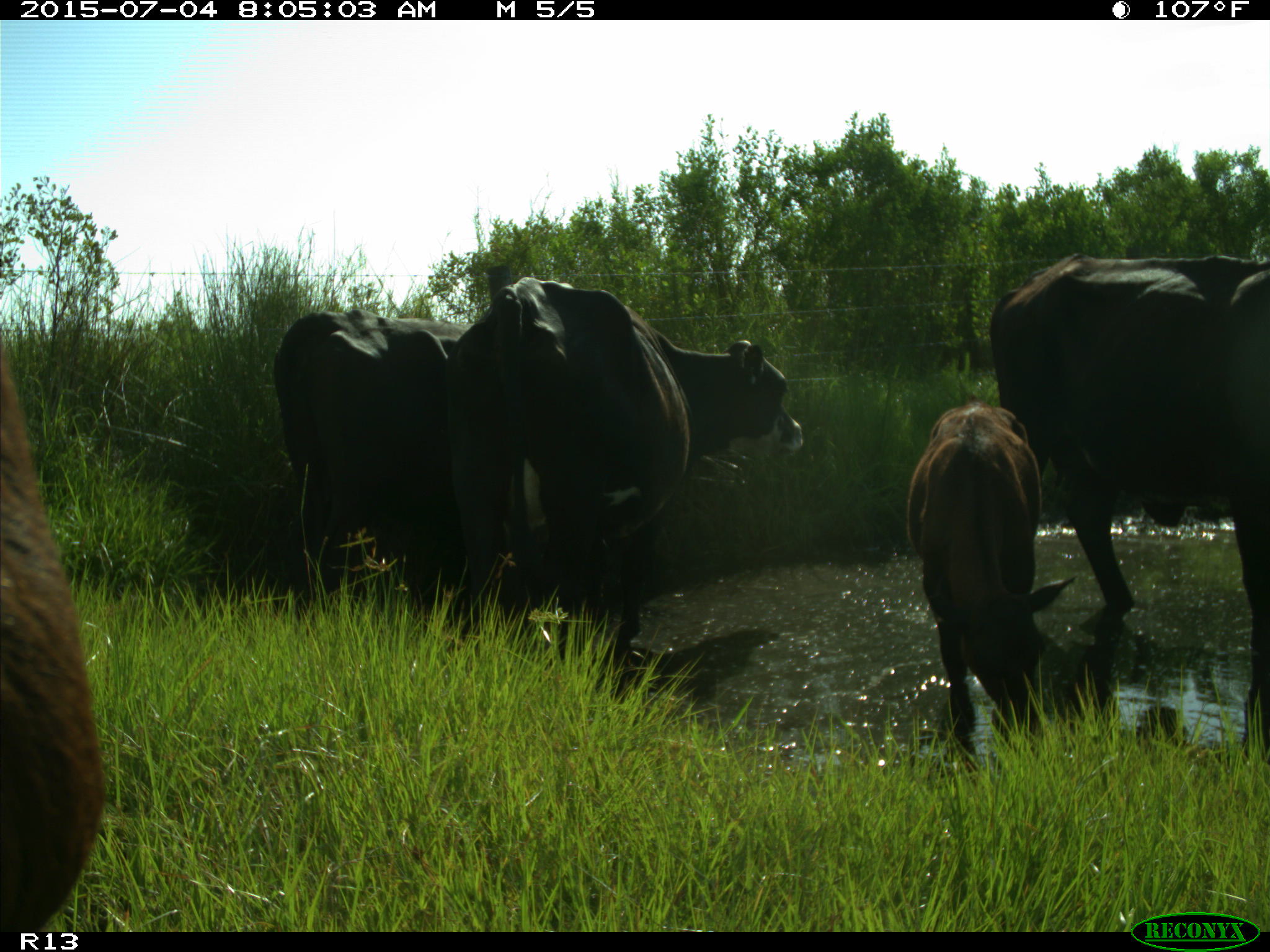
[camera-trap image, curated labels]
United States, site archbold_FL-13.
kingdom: Animalia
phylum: Chordata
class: Mammalia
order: Artiodactyla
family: Bovidae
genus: Bos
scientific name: Bos taurus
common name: domestic cow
Bos taurus (domestic cow).